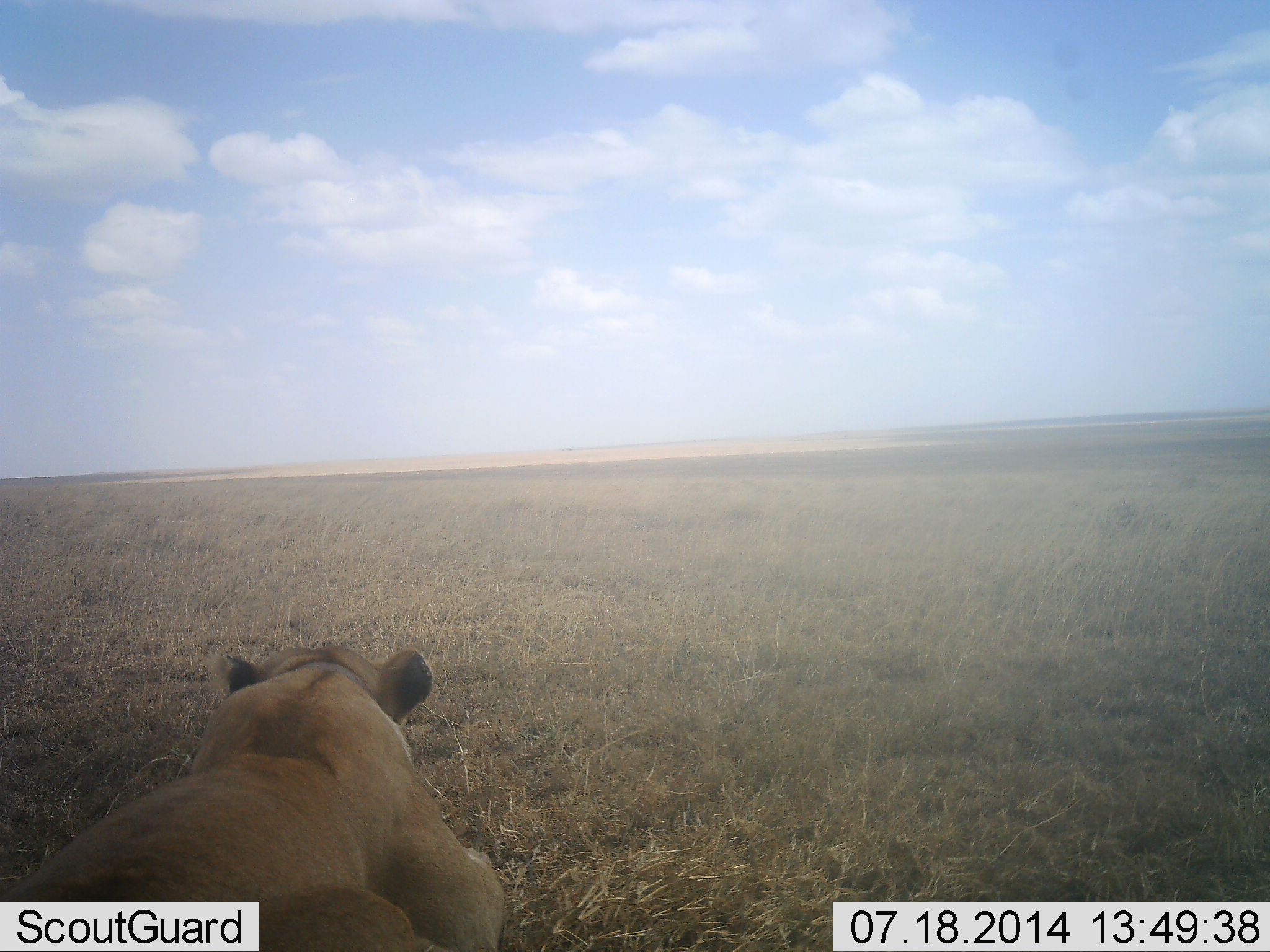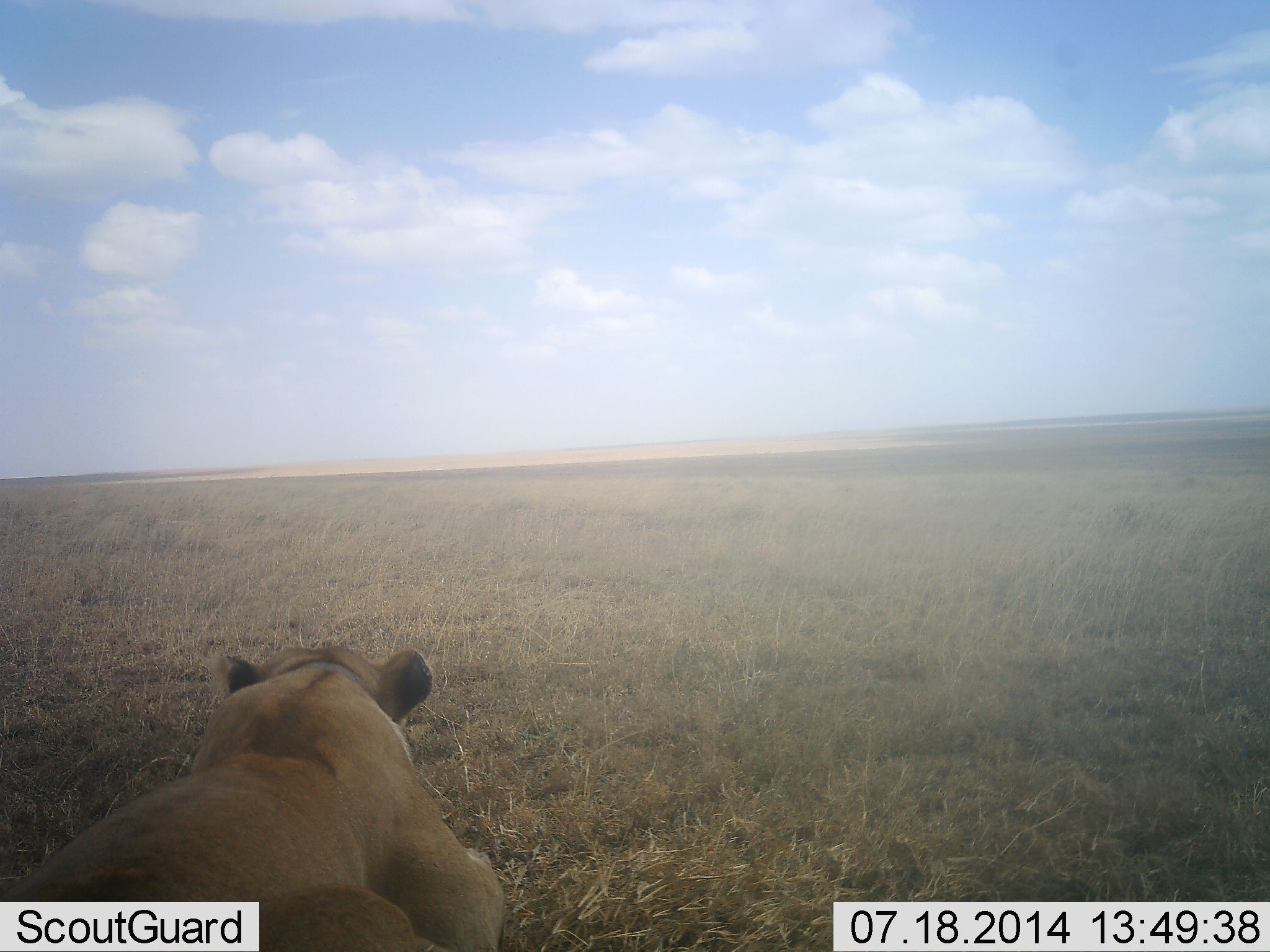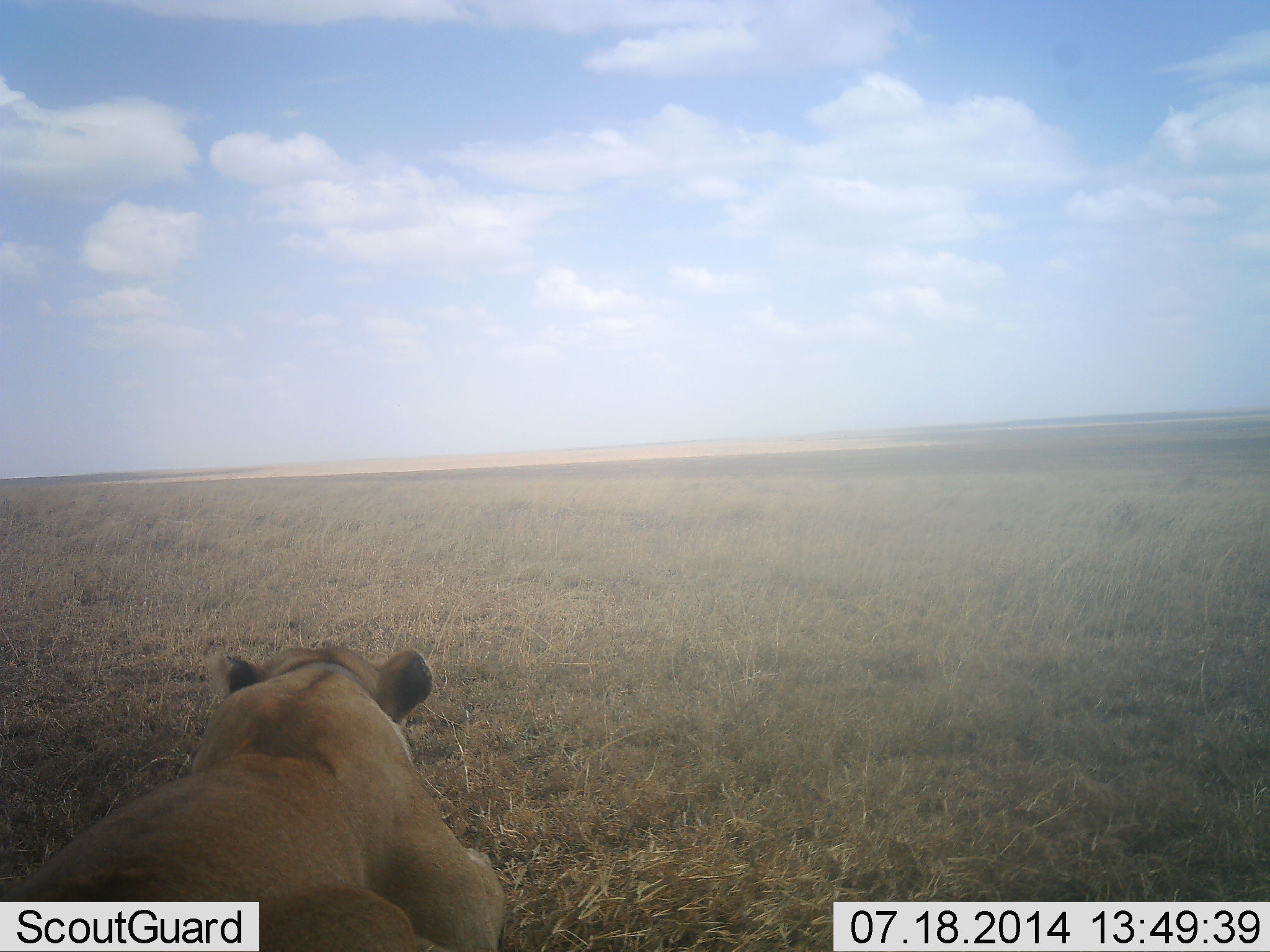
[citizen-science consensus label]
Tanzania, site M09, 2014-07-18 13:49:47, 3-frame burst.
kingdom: Animalia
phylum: Chordata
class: Mammalia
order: Carnivora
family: Felidae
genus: Panthera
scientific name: Panthera leo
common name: lion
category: lionfemale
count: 1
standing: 0%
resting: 100%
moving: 0%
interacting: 0%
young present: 0%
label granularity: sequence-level